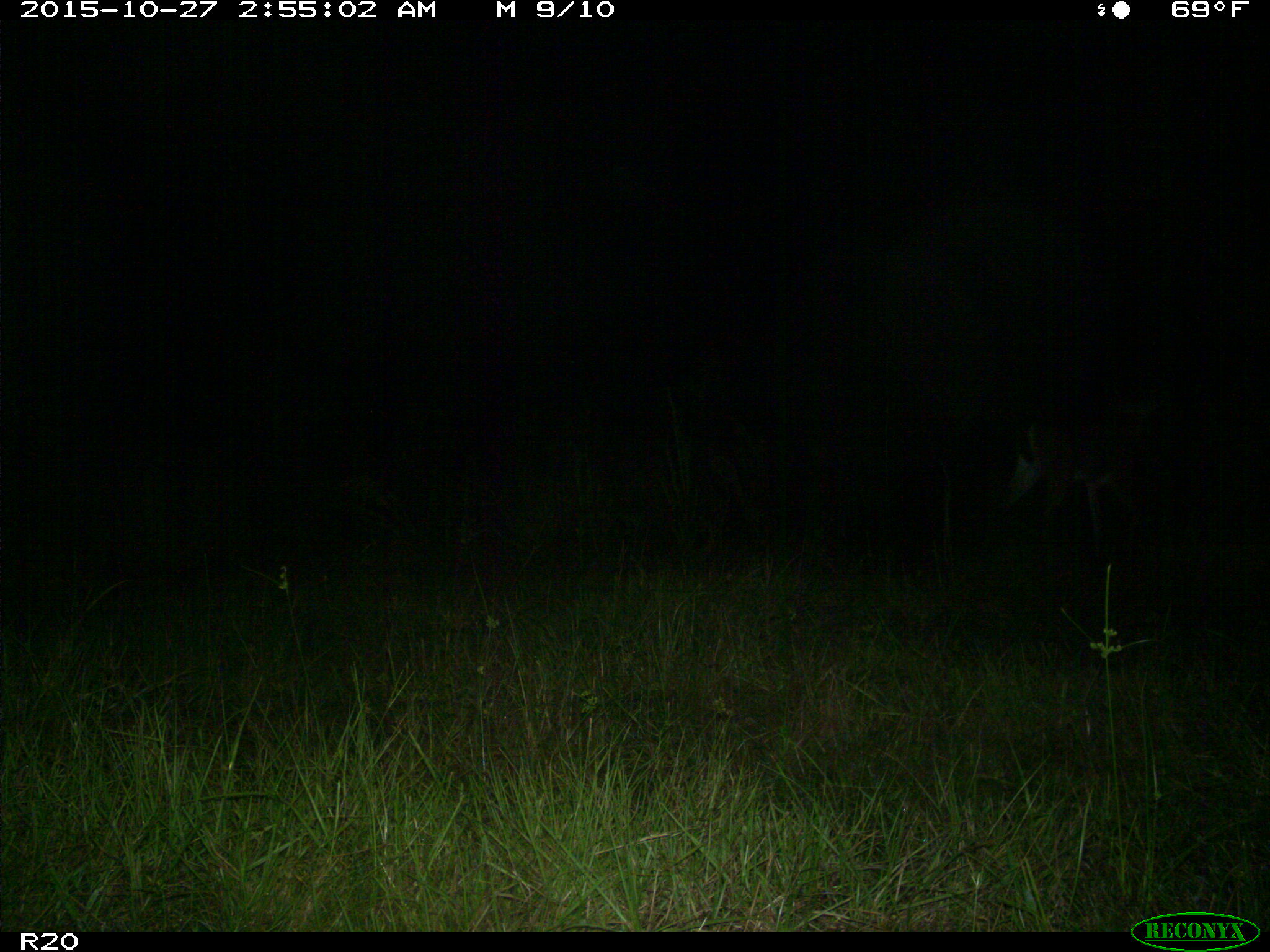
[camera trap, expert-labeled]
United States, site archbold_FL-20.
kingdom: Animalia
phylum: Chordata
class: Mammalia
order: Artiodactyla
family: Cervidae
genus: Odocoileus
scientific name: Odocoileus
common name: deer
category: unidentified deer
Unidentified deer (deer) (Odocoileus).